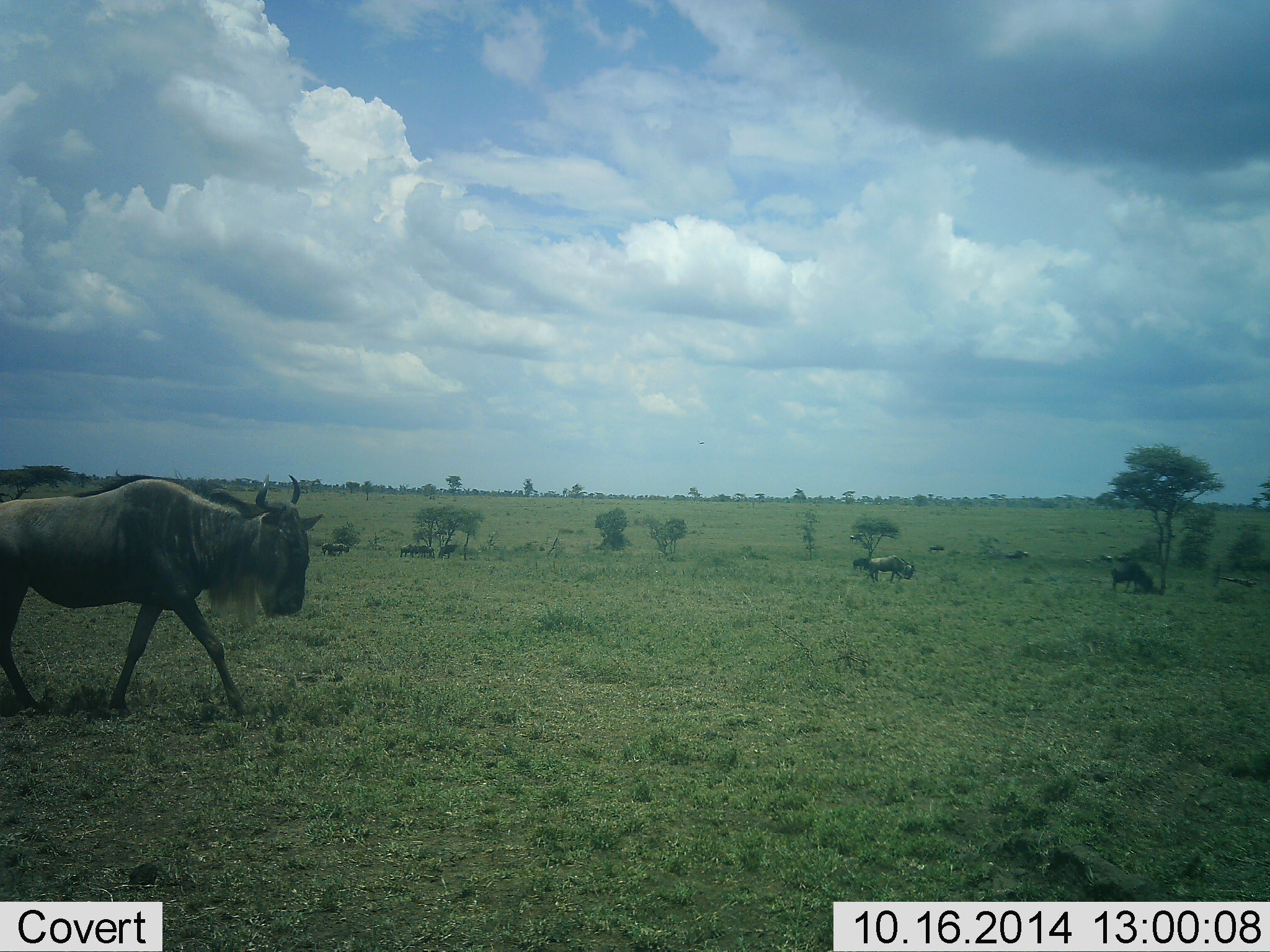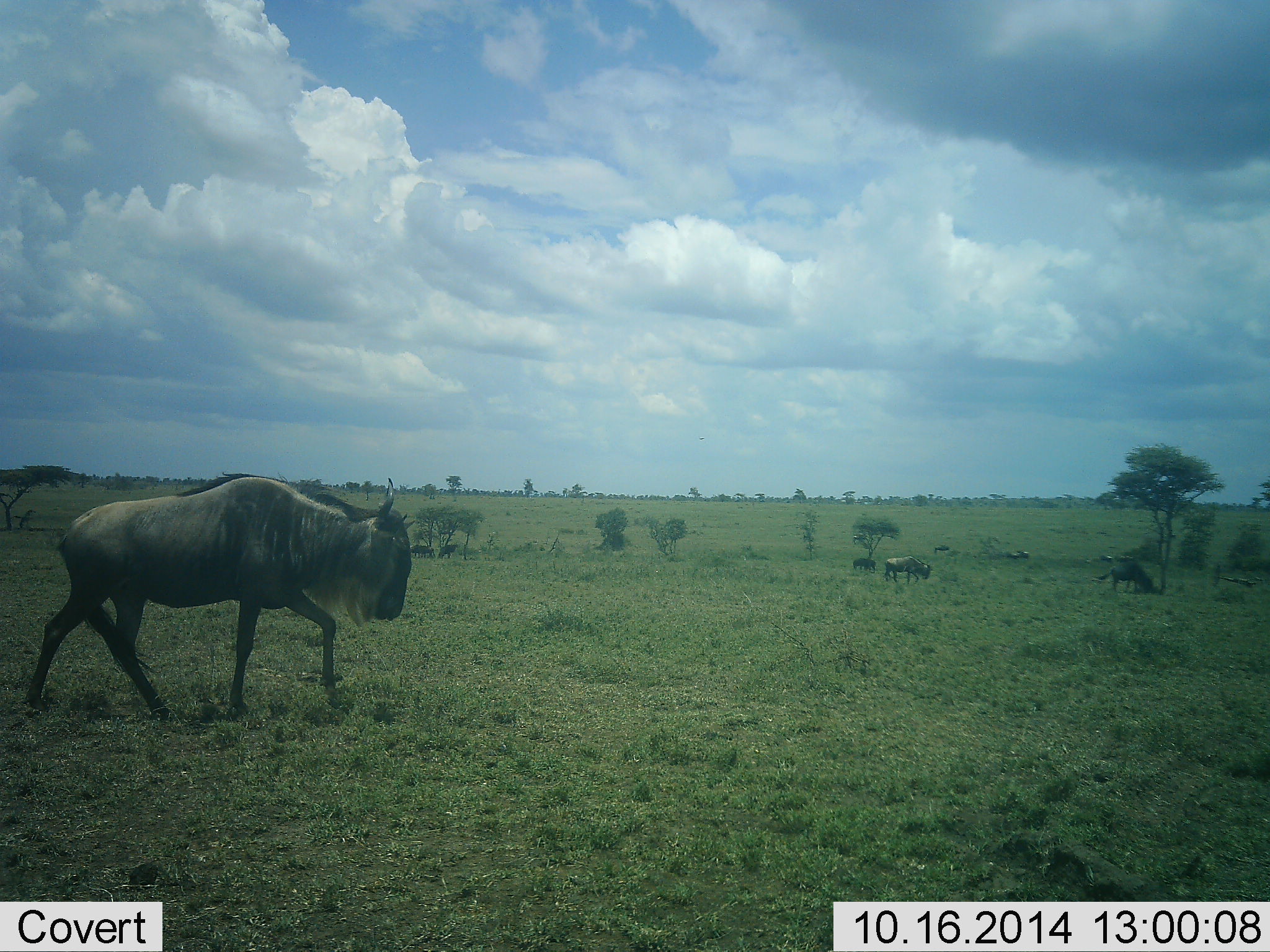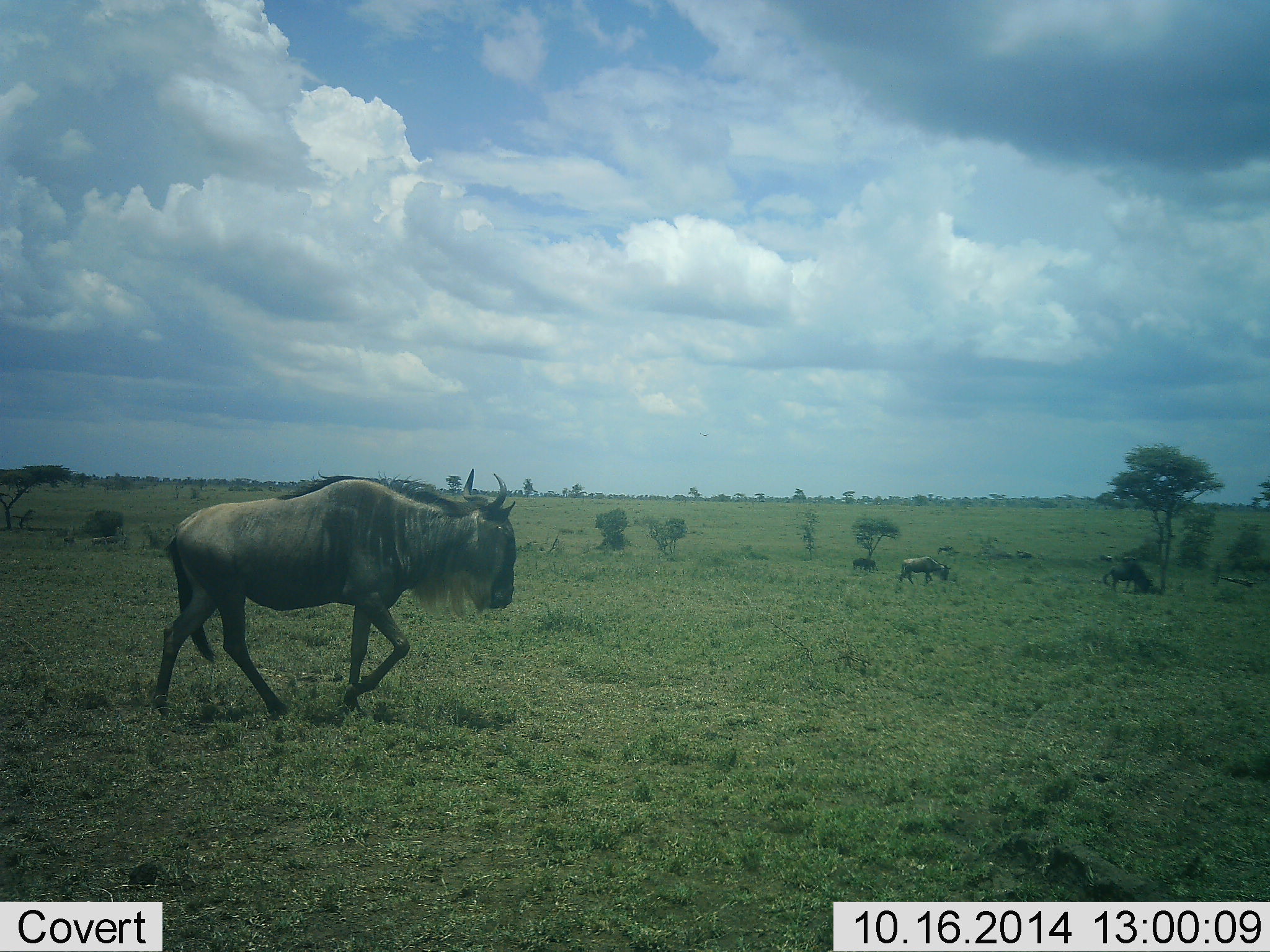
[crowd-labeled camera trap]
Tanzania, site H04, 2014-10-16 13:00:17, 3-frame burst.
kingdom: Animalia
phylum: Chordata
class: Mammalia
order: Artiodactyla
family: Bovidae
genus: Connochaetes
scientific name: Connochaetes taurinus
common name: blue wildebeest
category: wildebeest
Wildebeest (blue wildebeest) (Connochaetes taurinus), count 6. Behavior (volunteer vote fractions): standing 30%, resting 10%, moving 100%, interacting 0%. Young present (vote fraction): 0%. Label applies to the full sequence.